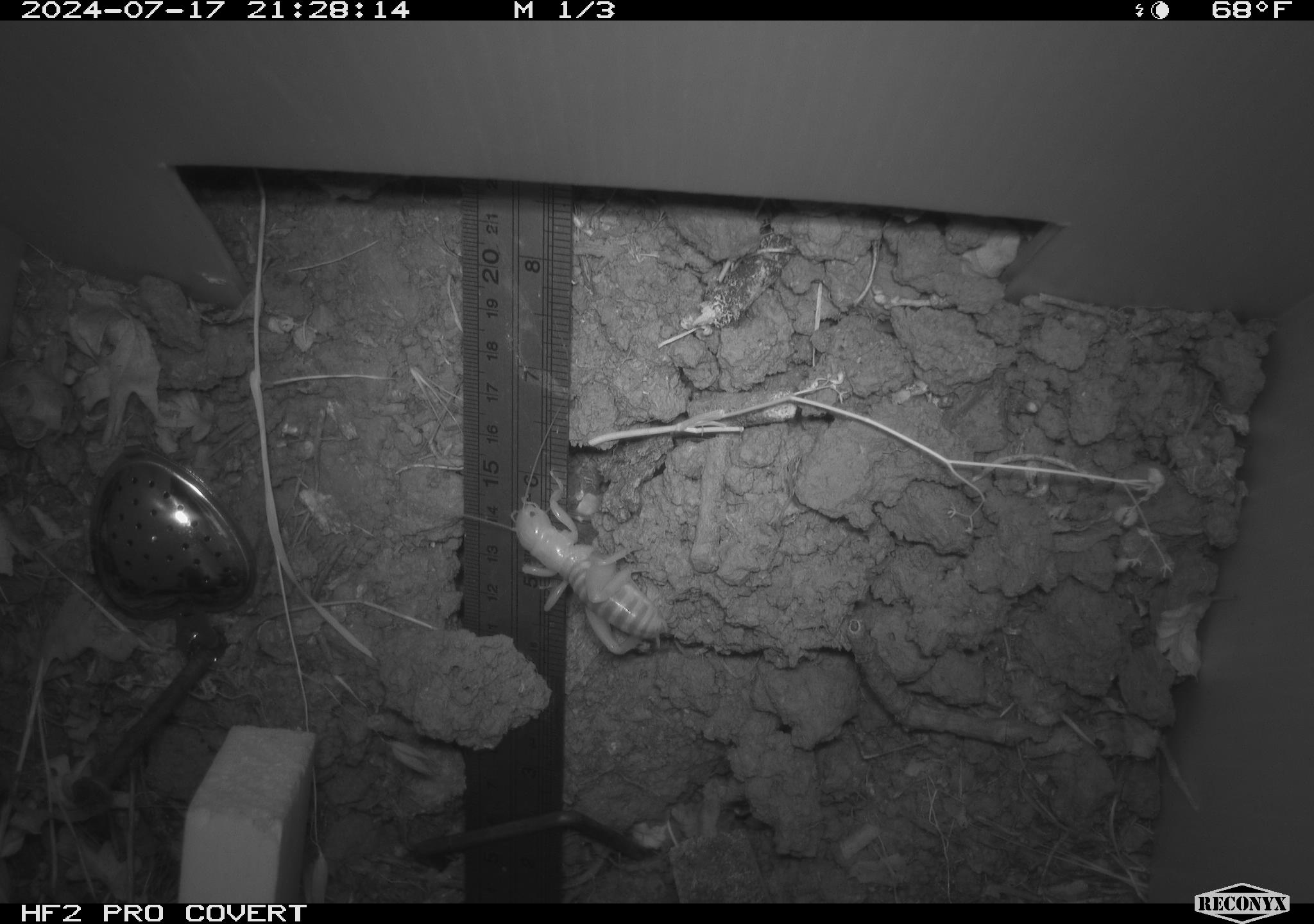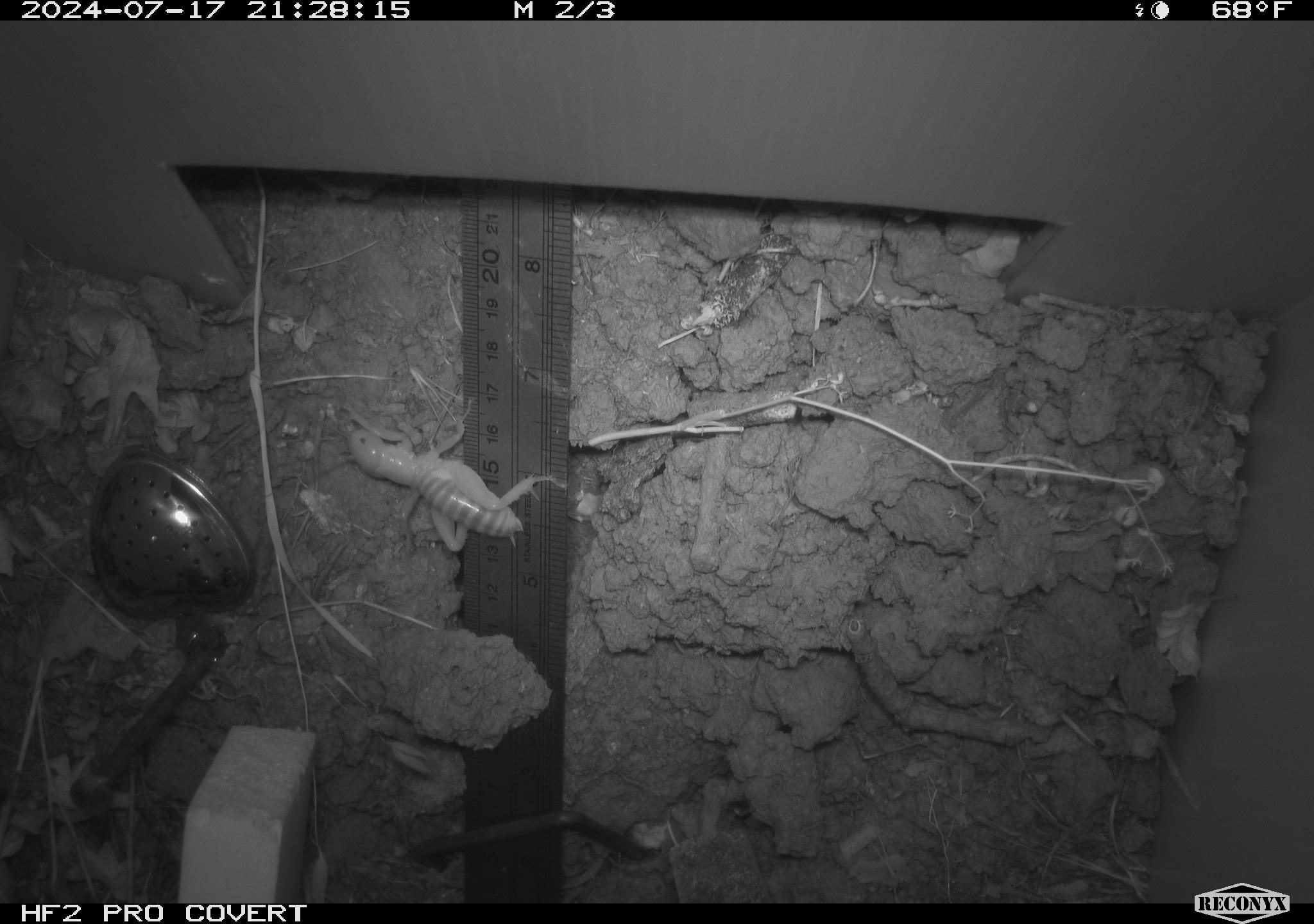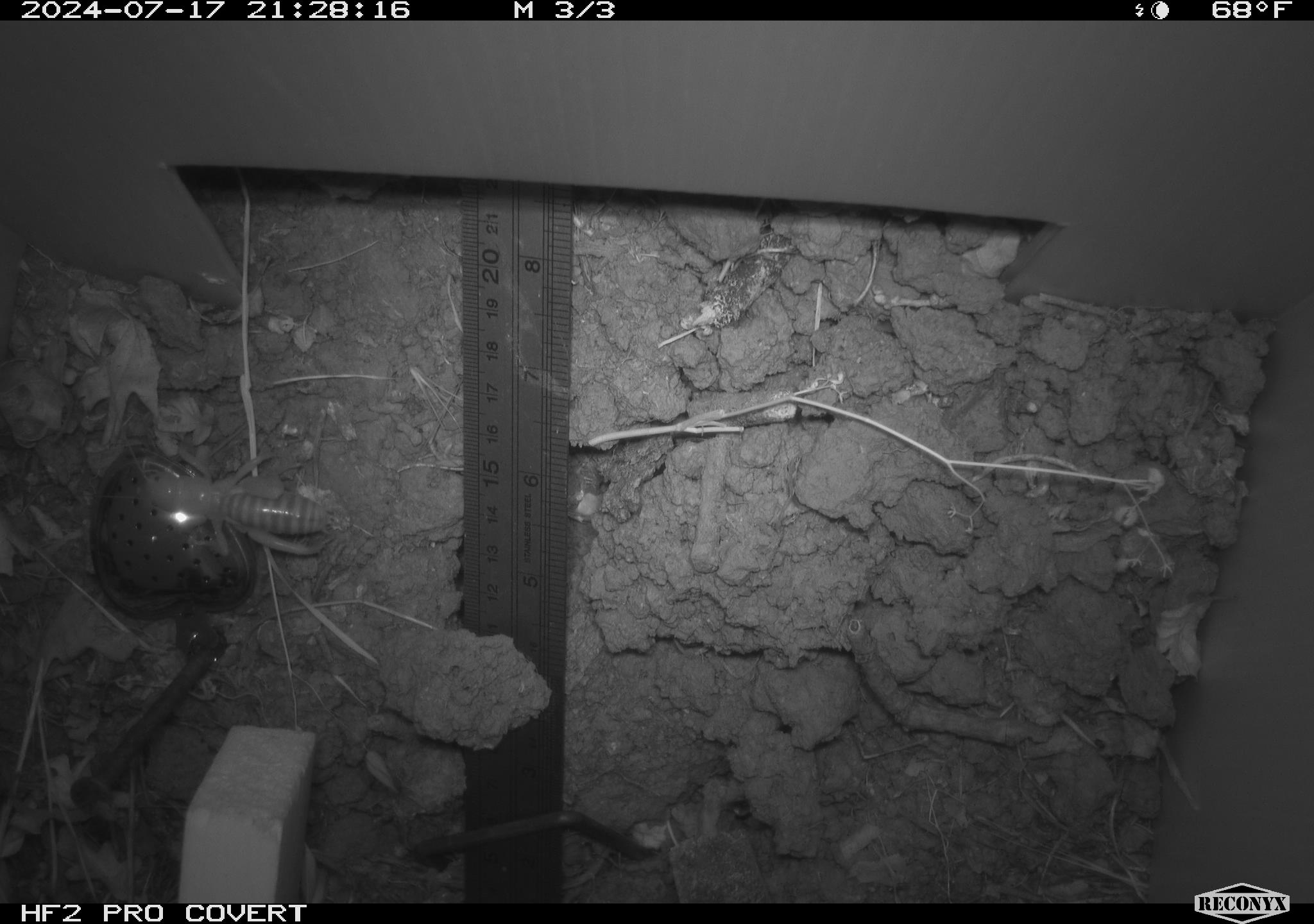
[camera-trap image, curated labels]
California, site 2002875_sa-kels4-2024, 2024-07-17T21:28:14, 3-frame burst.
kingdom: Animalia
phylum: Arthropoda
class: Insecta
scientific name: Insecta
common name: insect